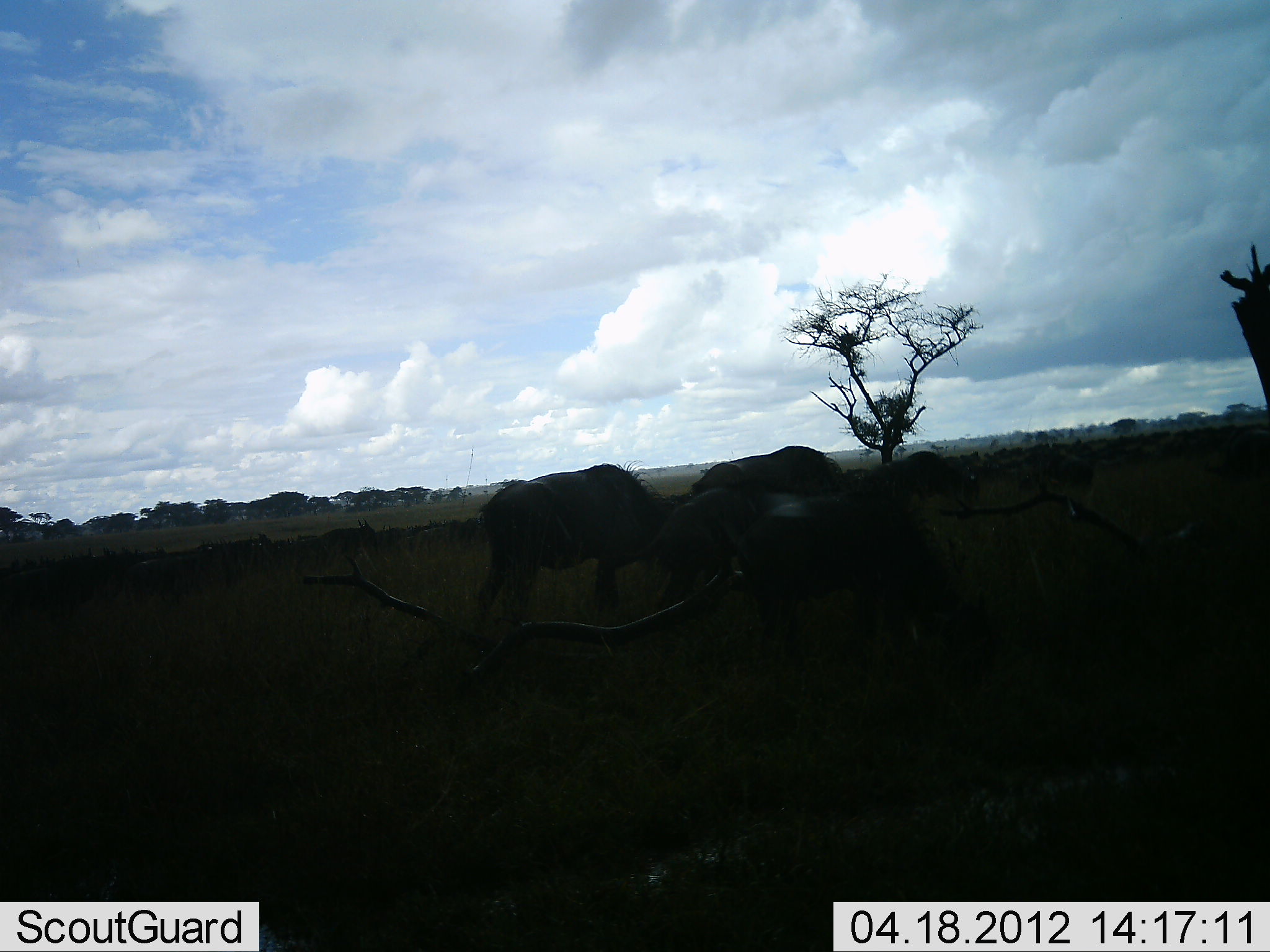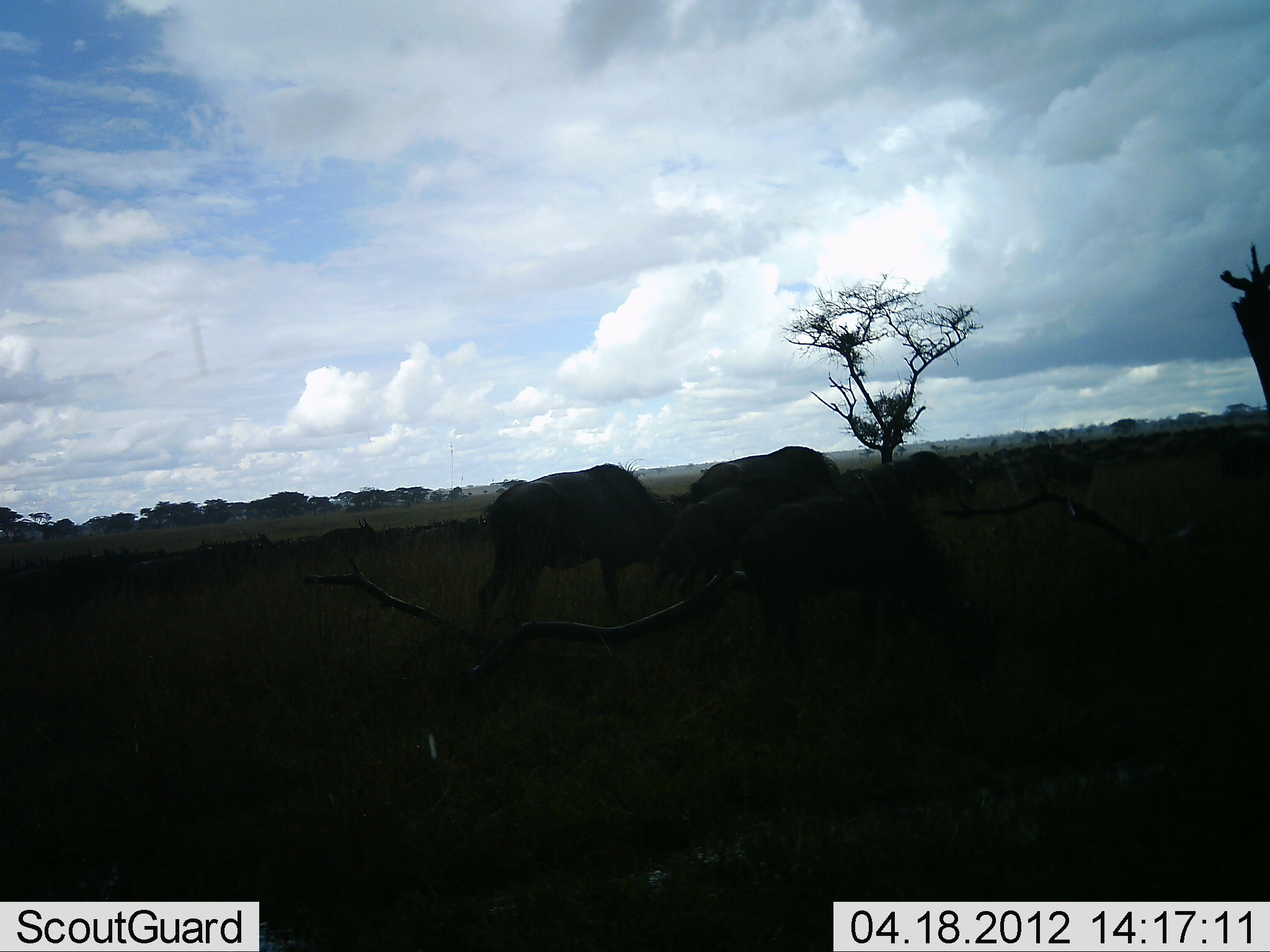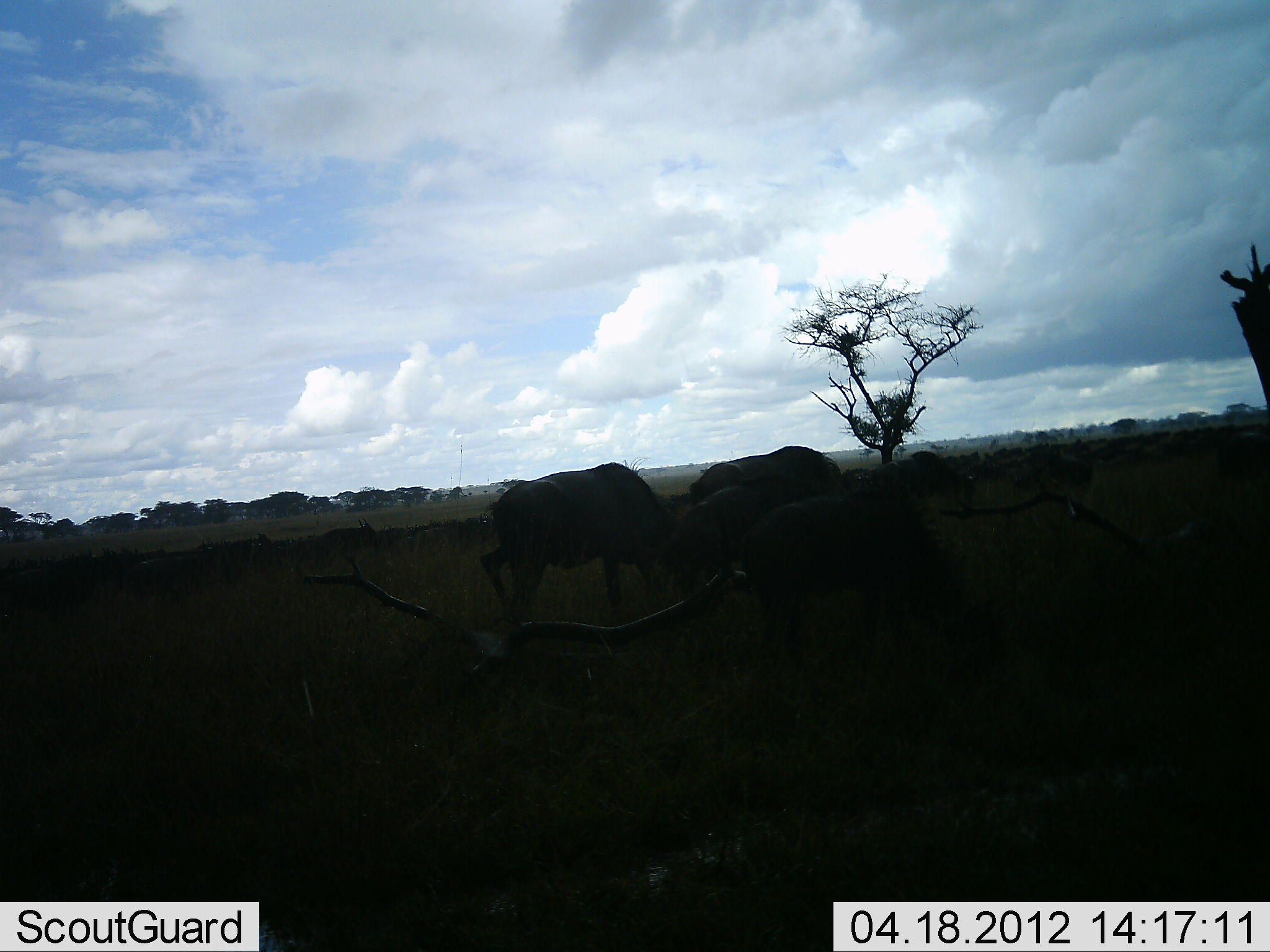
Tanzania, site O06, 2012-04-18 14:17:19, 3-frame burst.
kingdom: Animalia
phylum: Chordata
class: Mammalia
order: Artiodactyla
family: Bovidae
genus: Connochaetes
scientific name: Connochaetes taurinus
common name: blue wildebeest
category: wildebeest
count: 11-50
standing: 80%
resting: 0%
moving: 13%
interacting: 7%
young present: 13%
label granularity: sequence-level